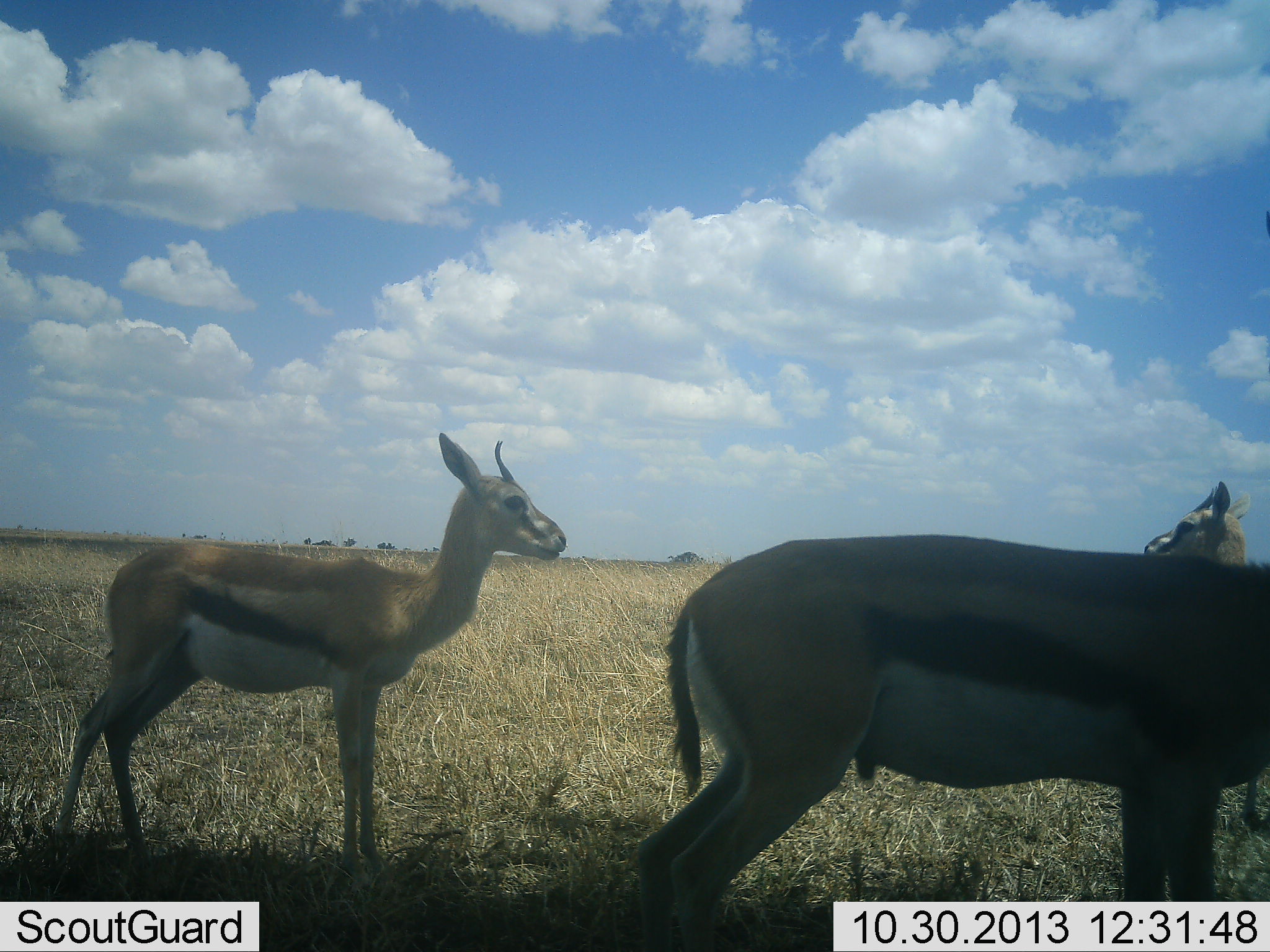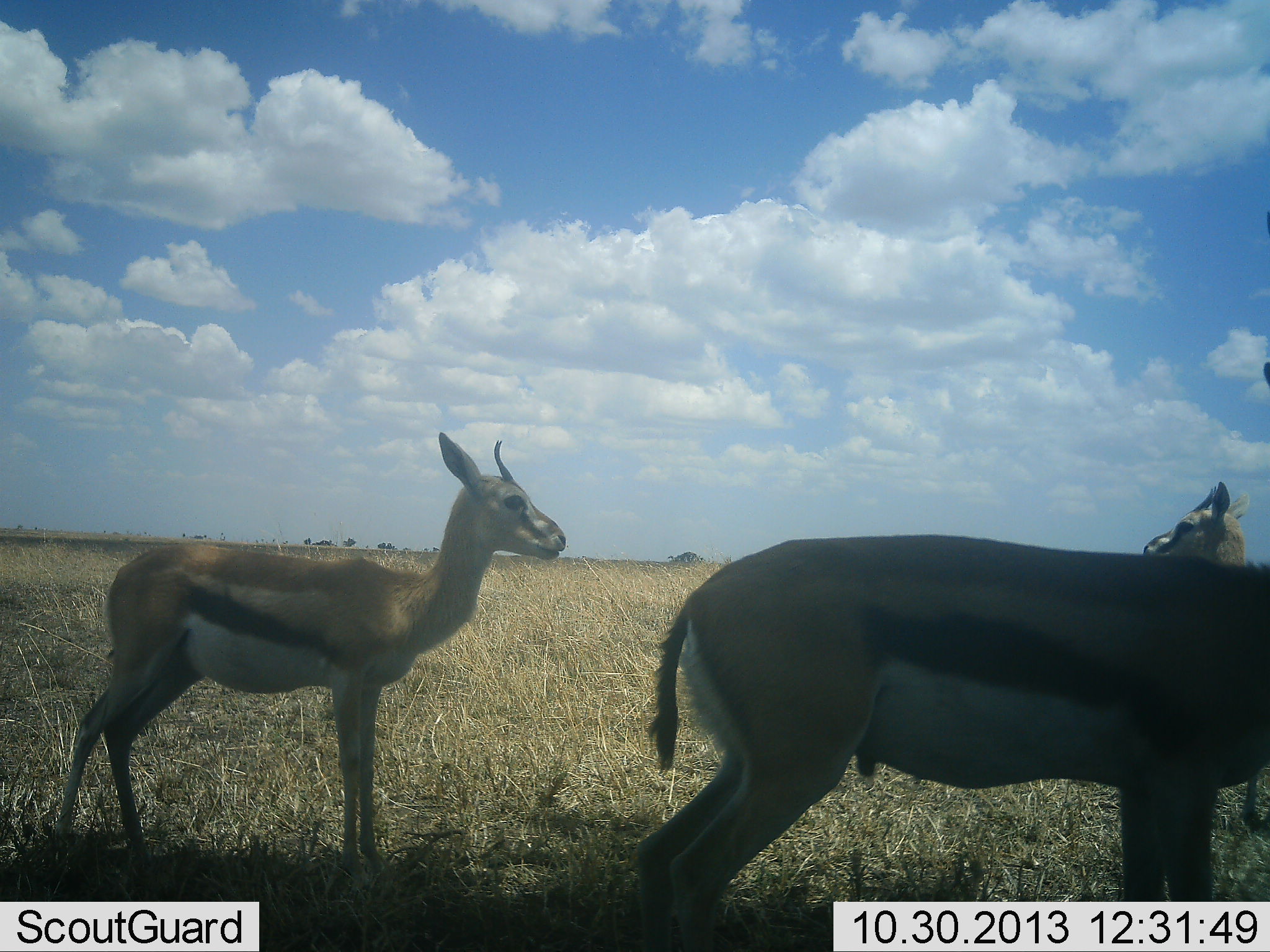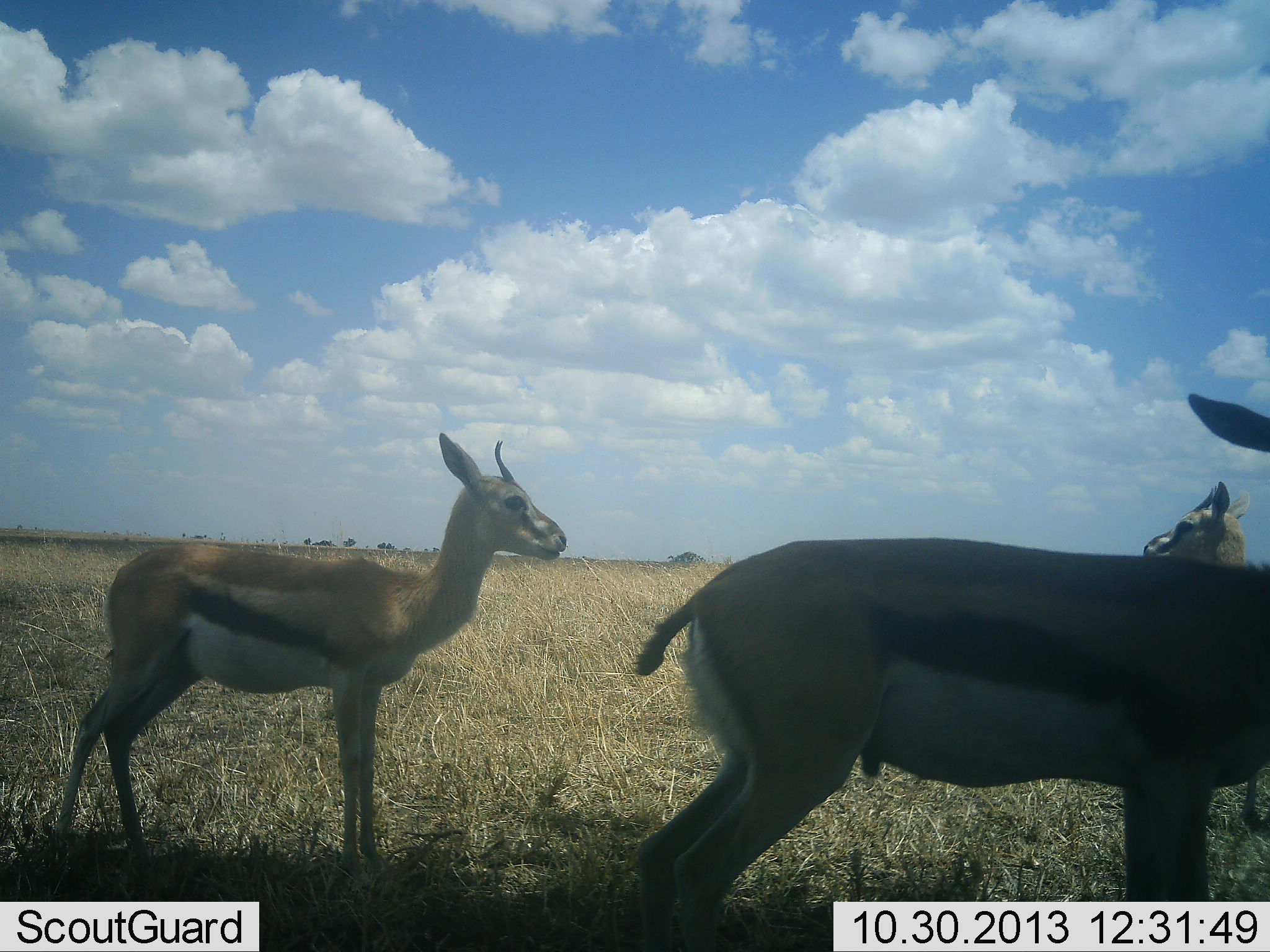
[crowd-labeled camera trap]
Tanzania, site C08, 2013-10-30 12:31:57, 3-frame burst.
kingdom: Animalia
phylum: Chordata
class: Mammalia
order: Artiodactyla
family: Bovidae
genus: Eudorcas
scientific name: Eudorcas thomsonii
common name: thomson's gazelle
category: gazellethomsons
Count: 3.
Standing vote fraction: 100%.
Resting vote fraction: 0%.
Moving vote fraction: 10%.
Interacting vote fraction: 10%.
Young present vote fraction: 10%.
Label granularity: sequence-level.